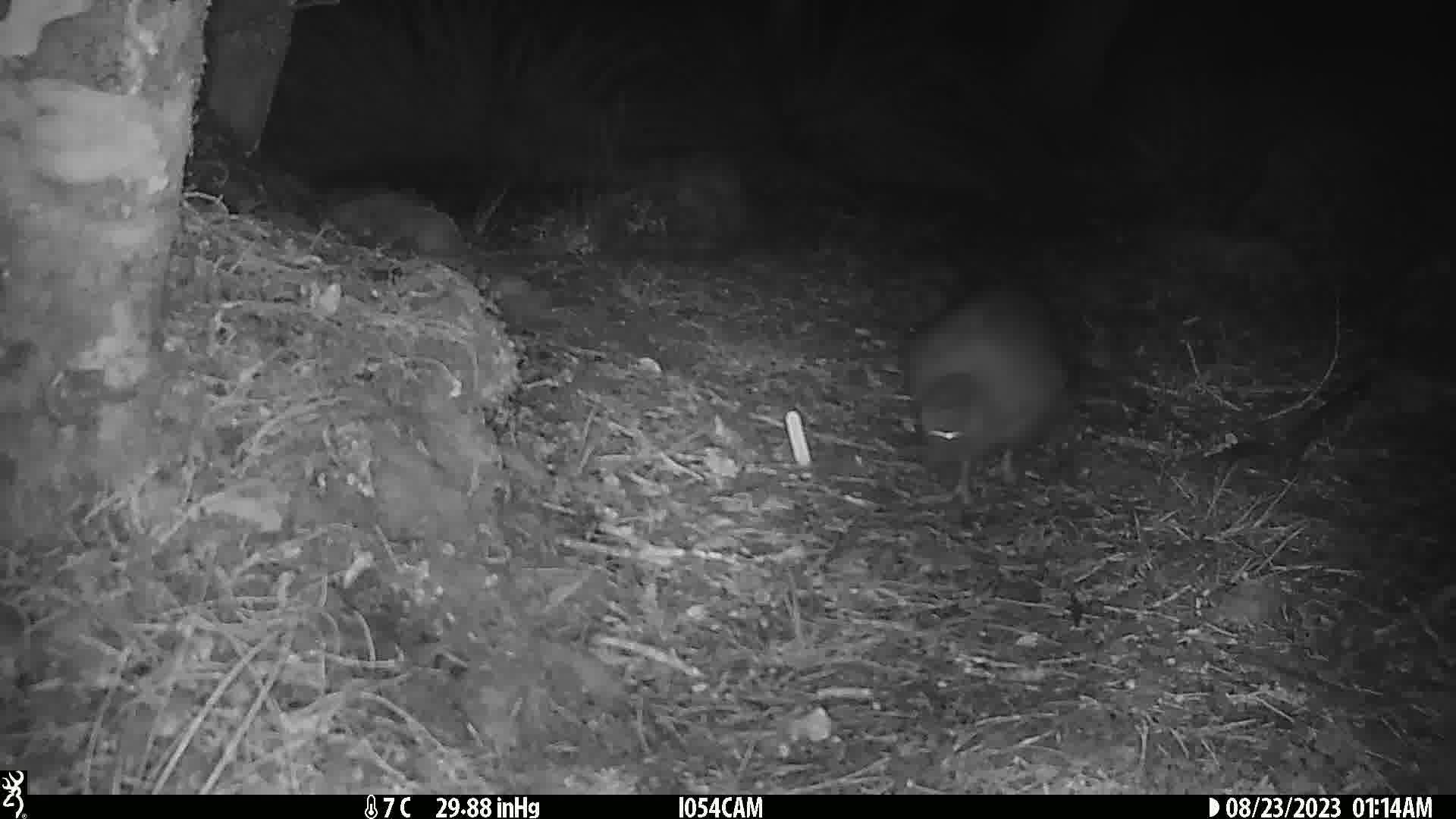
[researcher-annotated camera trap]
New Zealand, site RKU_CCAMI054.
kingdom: Animalia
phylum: Chordata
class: Aves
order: Apterygiformes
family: Apterygidae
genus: Apteryx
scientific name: Apteryx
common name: kiwi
Kiwi (Apteryx).